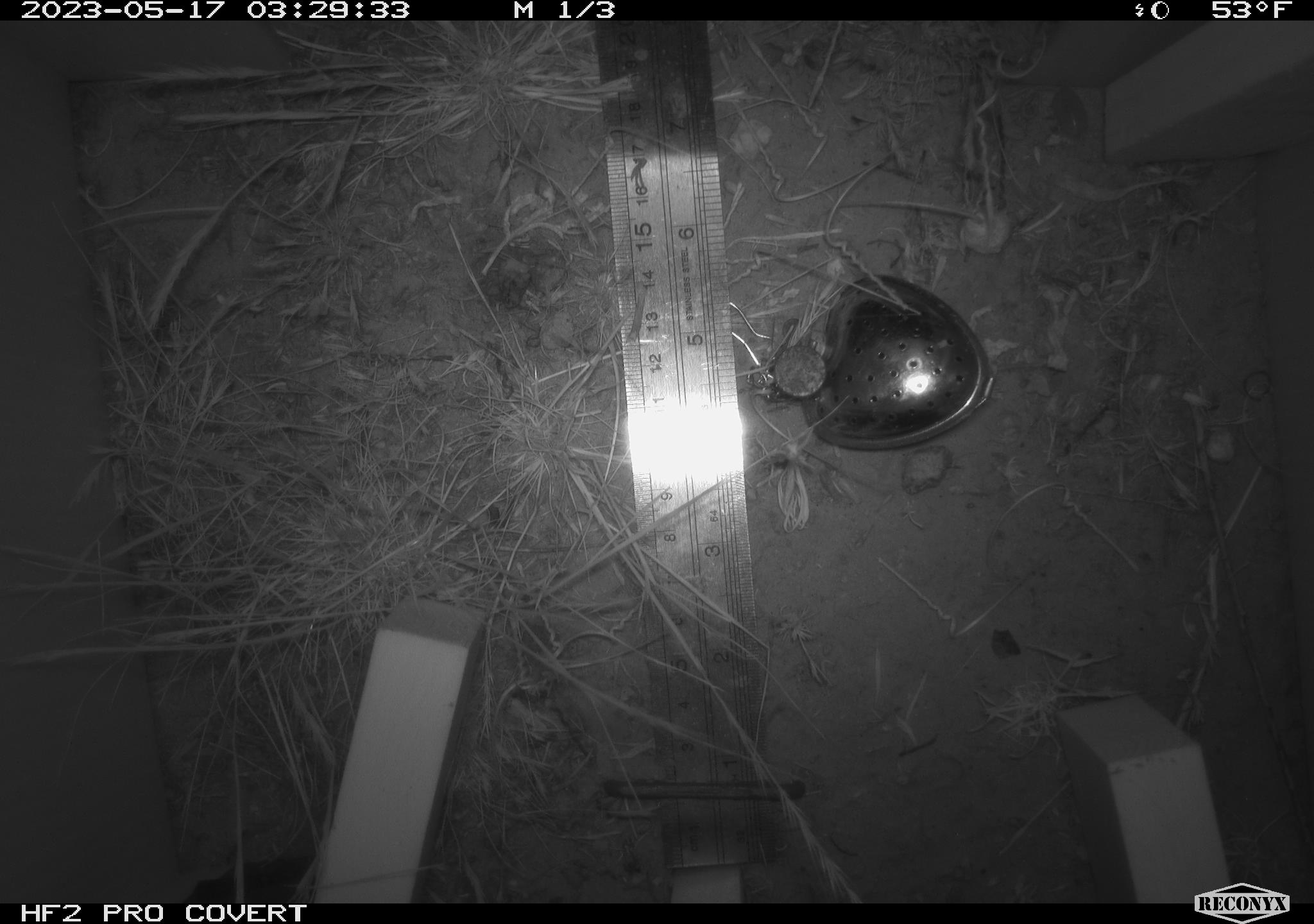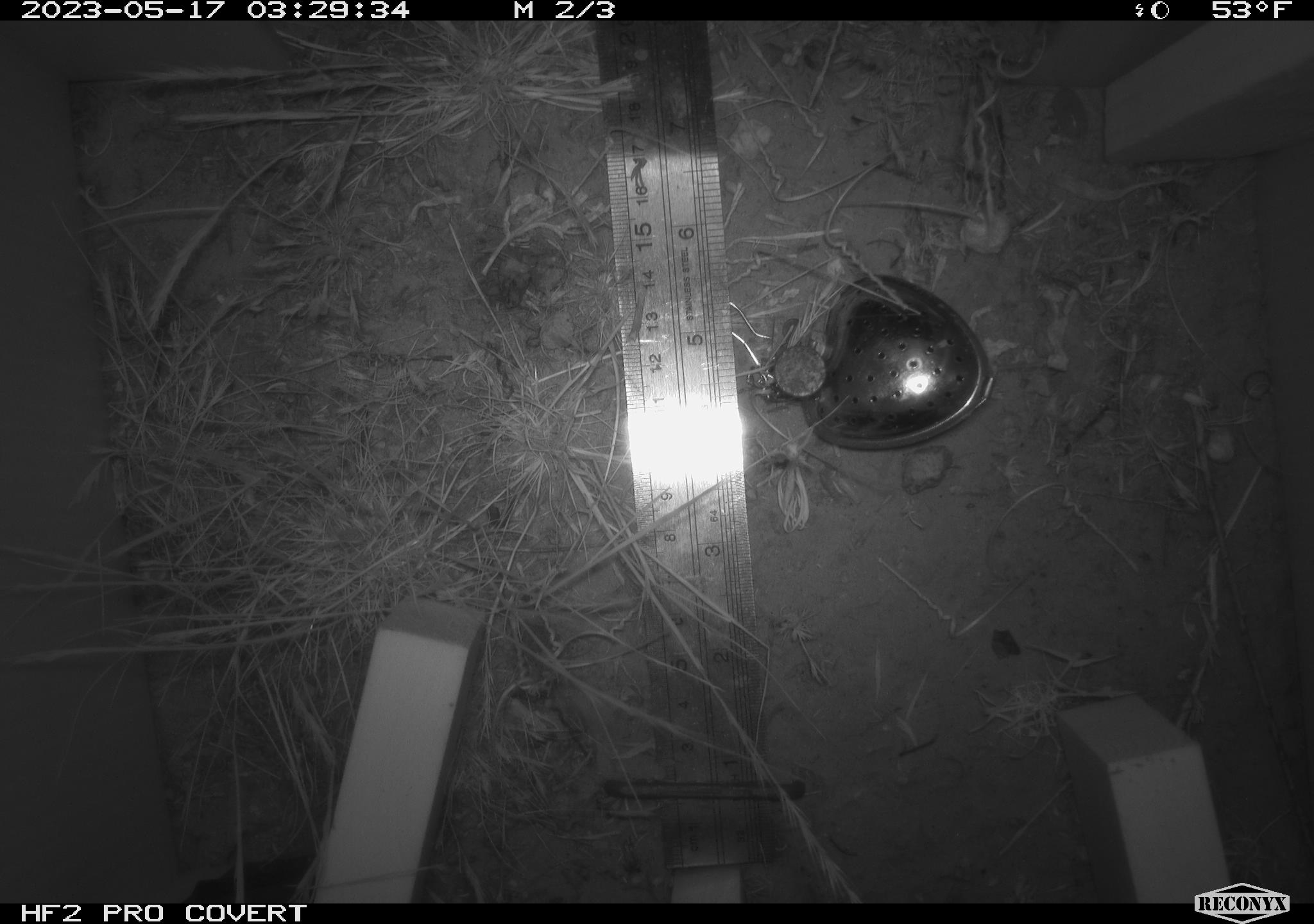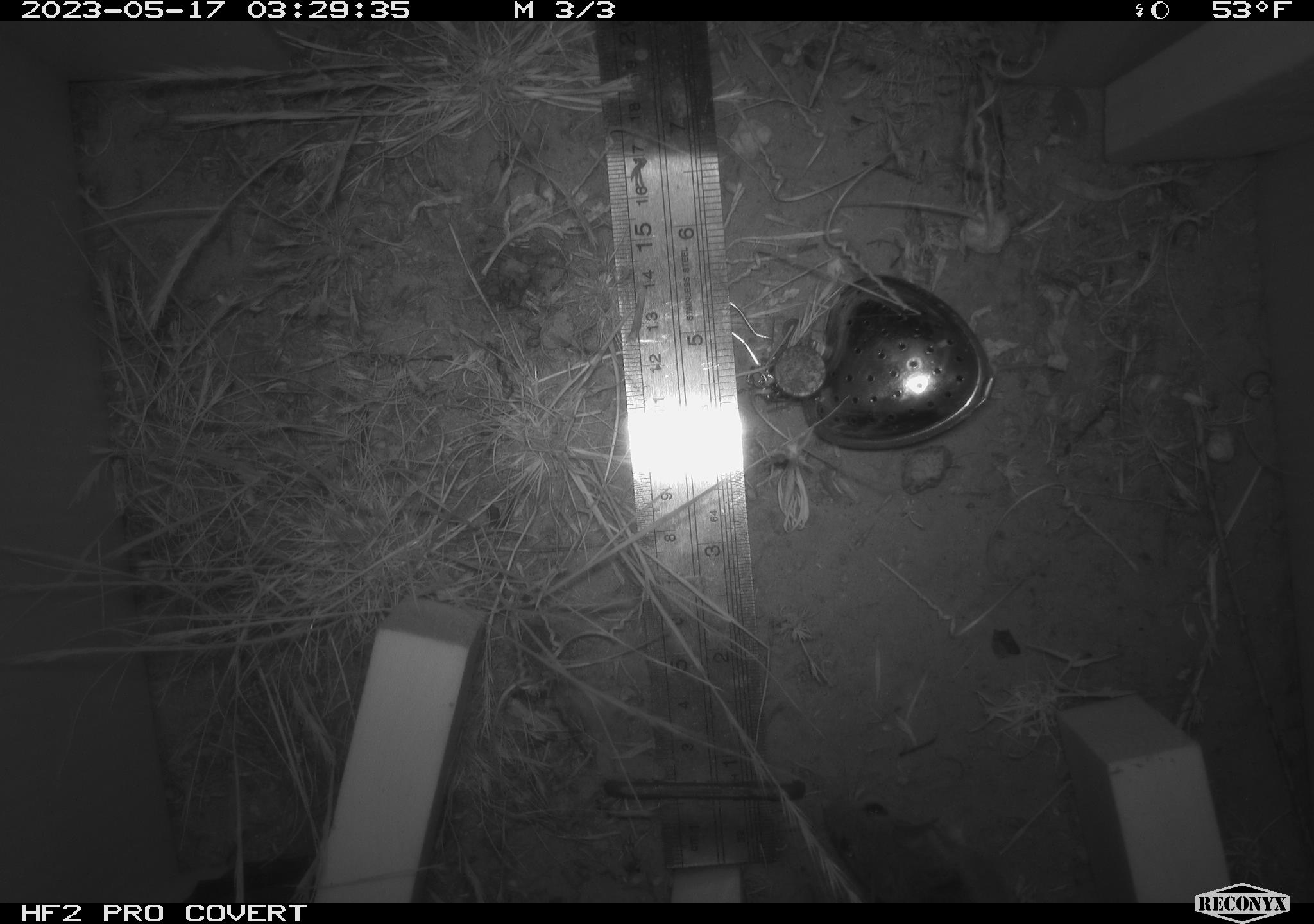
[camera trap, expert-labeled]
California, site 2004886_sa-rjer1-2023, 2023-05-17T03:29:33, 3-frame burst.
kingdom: Animalia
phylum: Chordata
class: Mammalia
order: Rodentia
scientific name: Rodentia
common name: mouse species